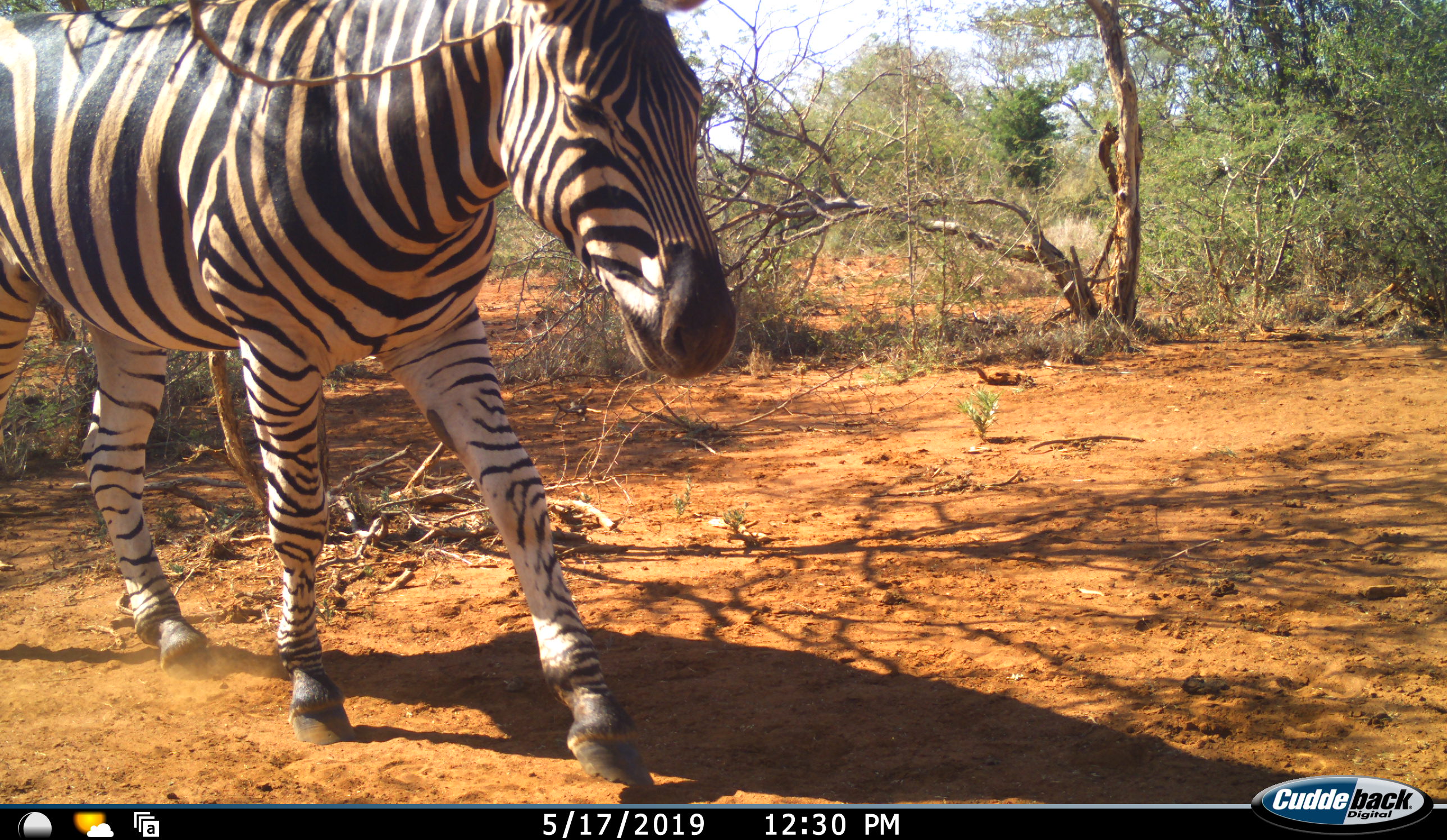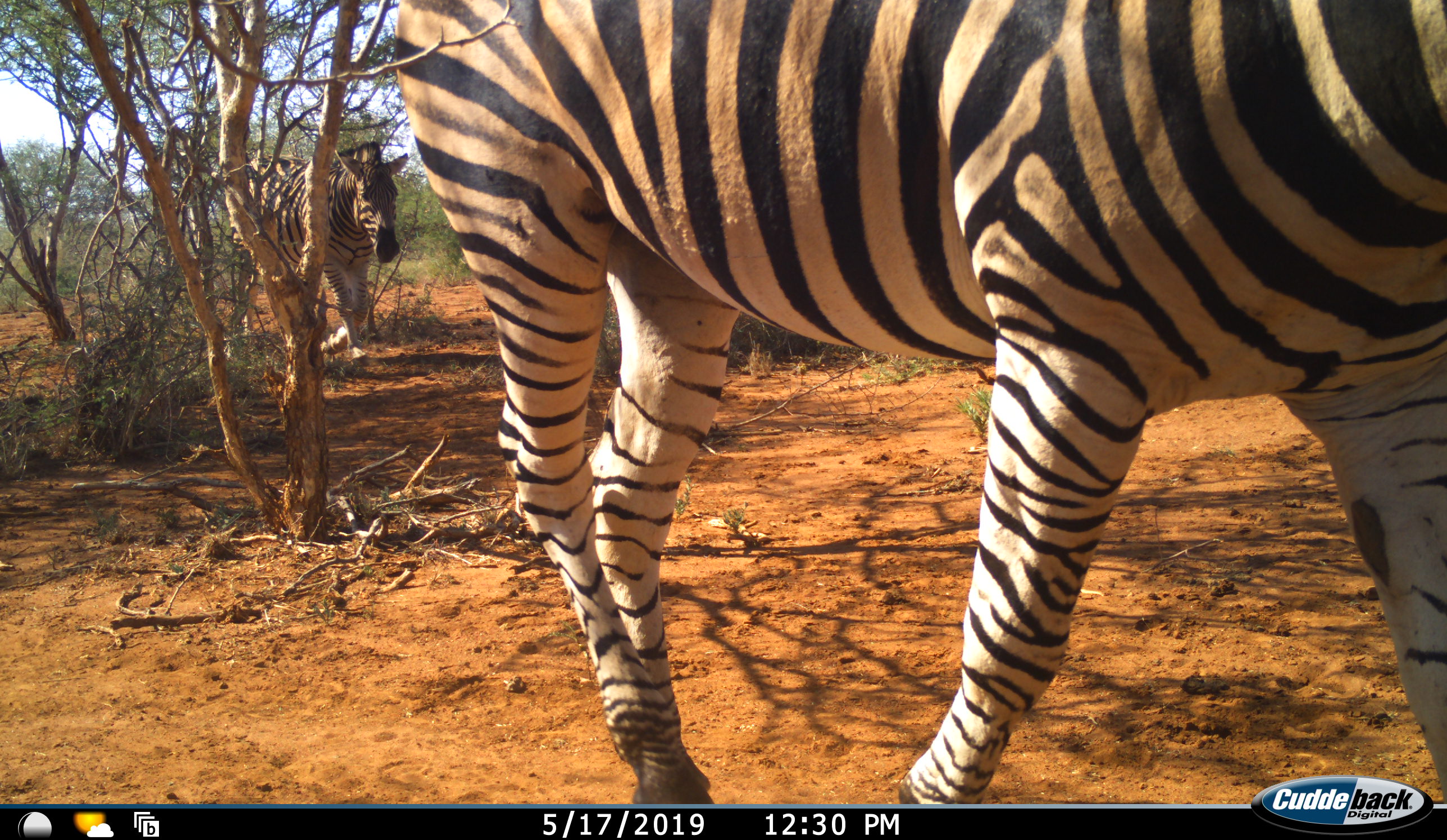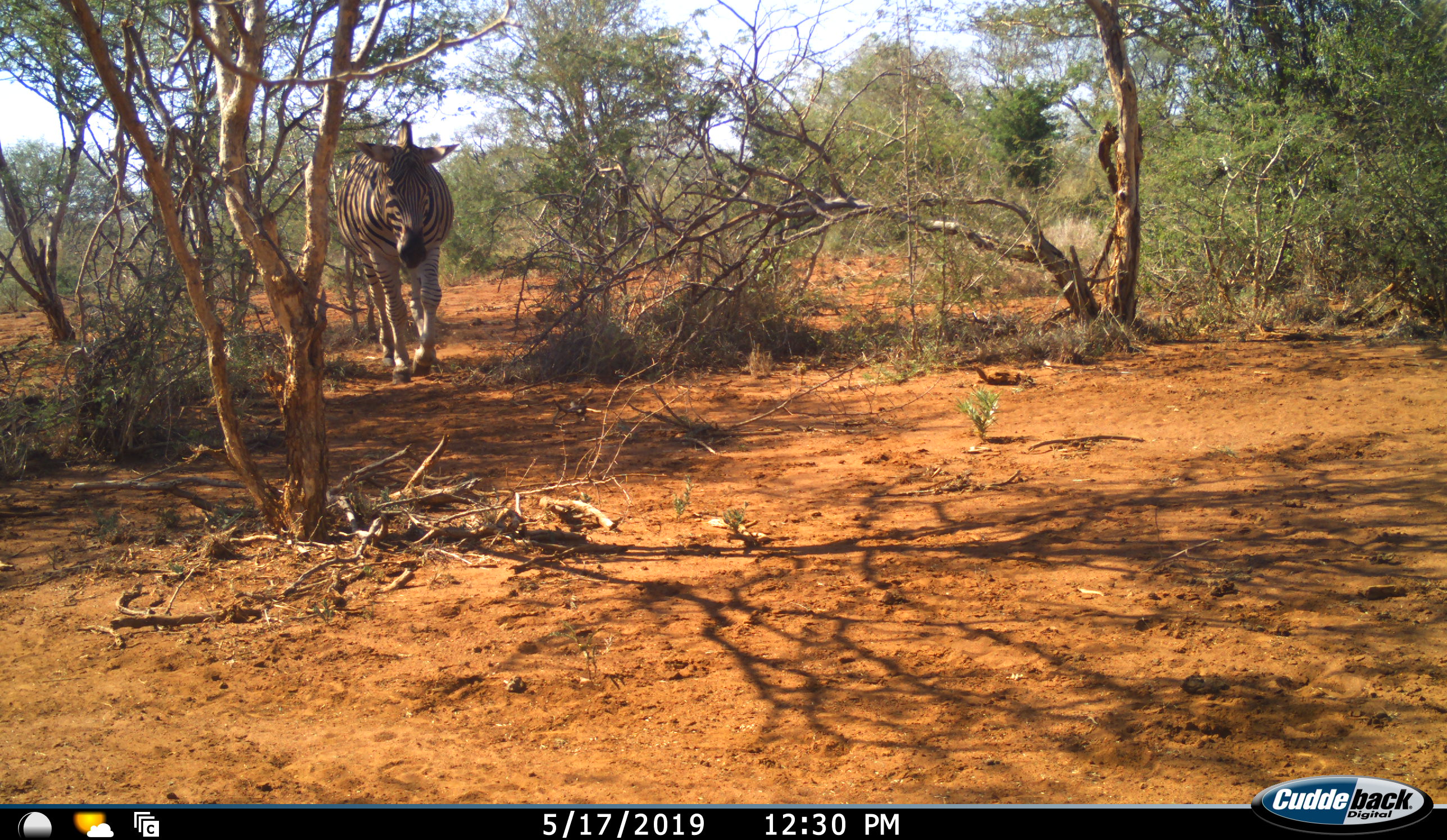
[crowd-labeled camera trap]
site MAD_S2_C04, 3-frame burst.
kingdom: Animalia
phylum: Chordata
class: Mammalia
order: Perissodactyla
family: Equidae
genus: Equus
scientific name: Equus quagga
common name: plains zebra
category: zebraplains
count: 2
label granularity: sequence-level